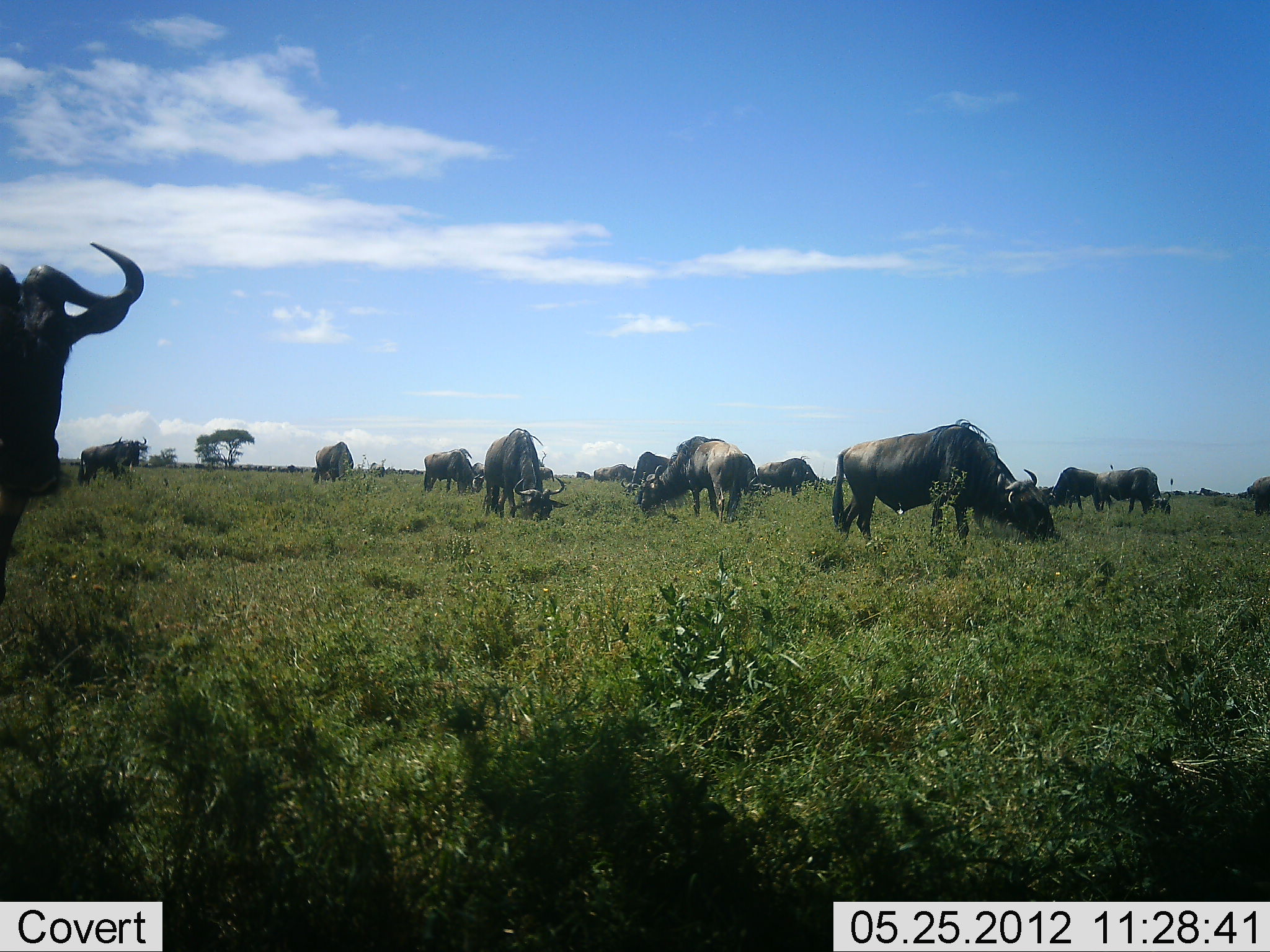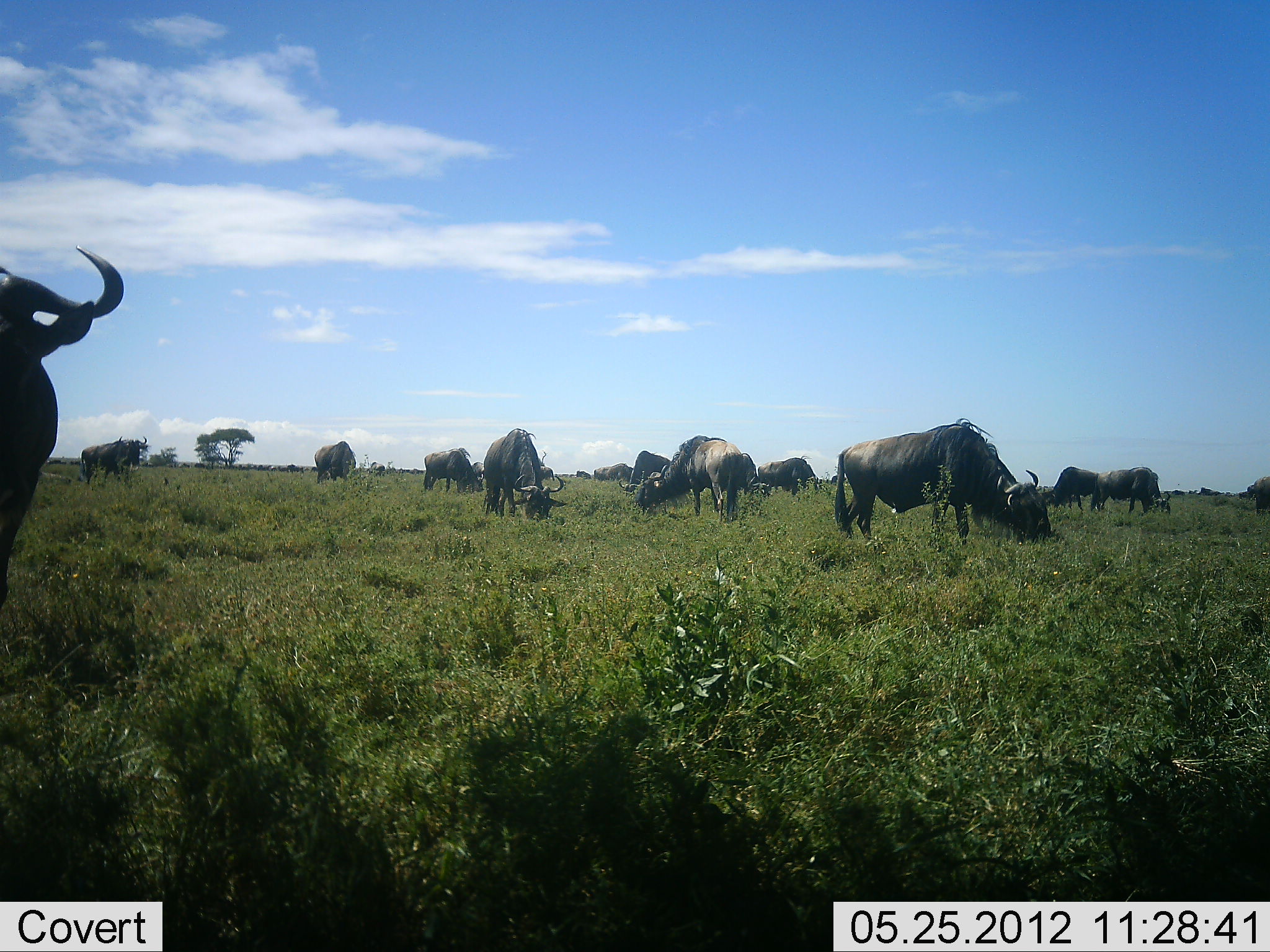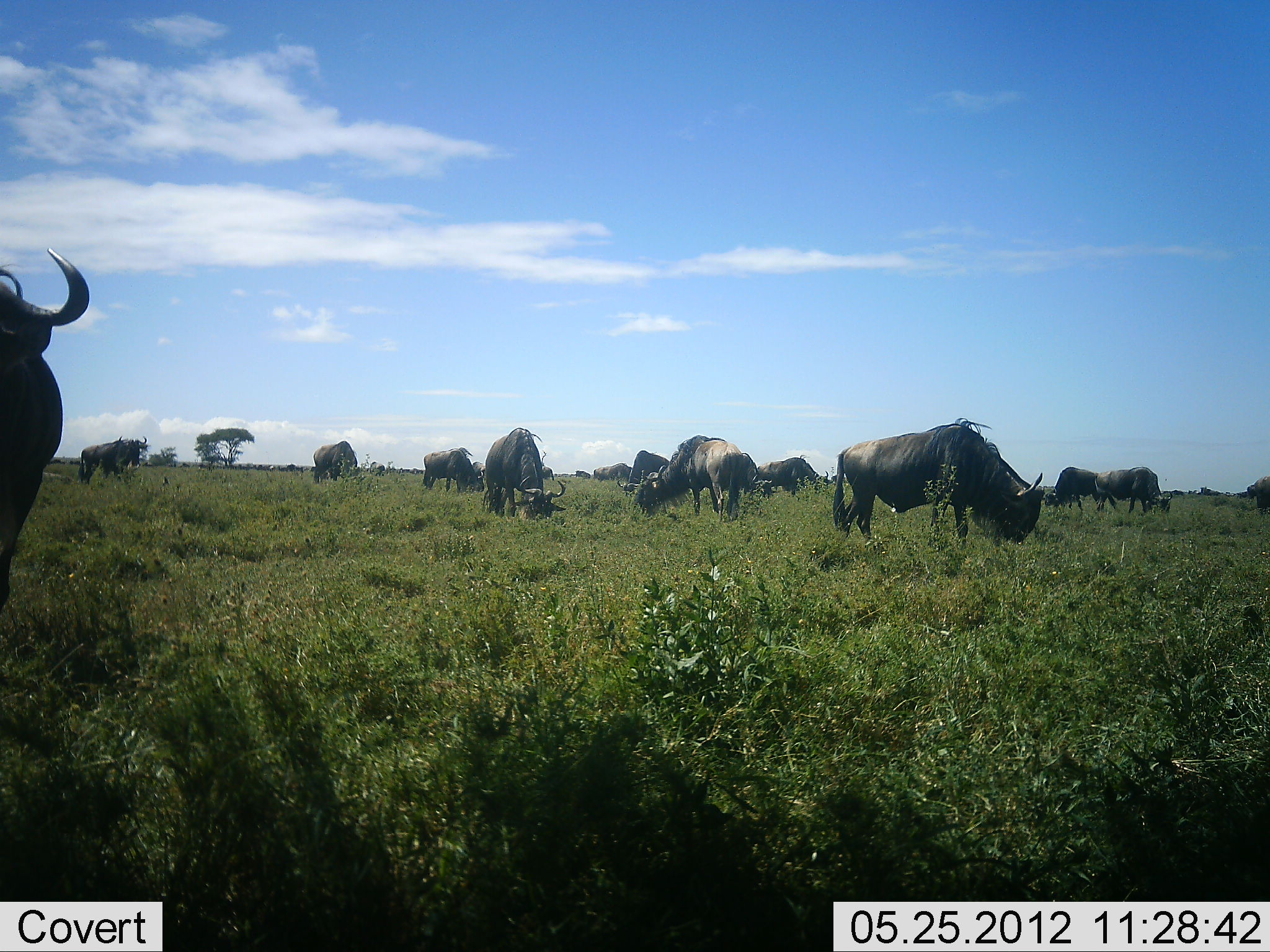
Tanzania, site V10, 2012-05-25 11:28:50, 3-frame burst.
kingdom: Animalia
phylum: Chordata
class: Mammalia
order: Artiodactyla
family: Bovidae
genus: Connochaetes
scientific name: Connochaetes taurinus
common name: blue wildebeest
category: wildebeest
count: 11-50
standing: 40%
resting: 0%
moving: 0%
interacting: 0%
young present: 0%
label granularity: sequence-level